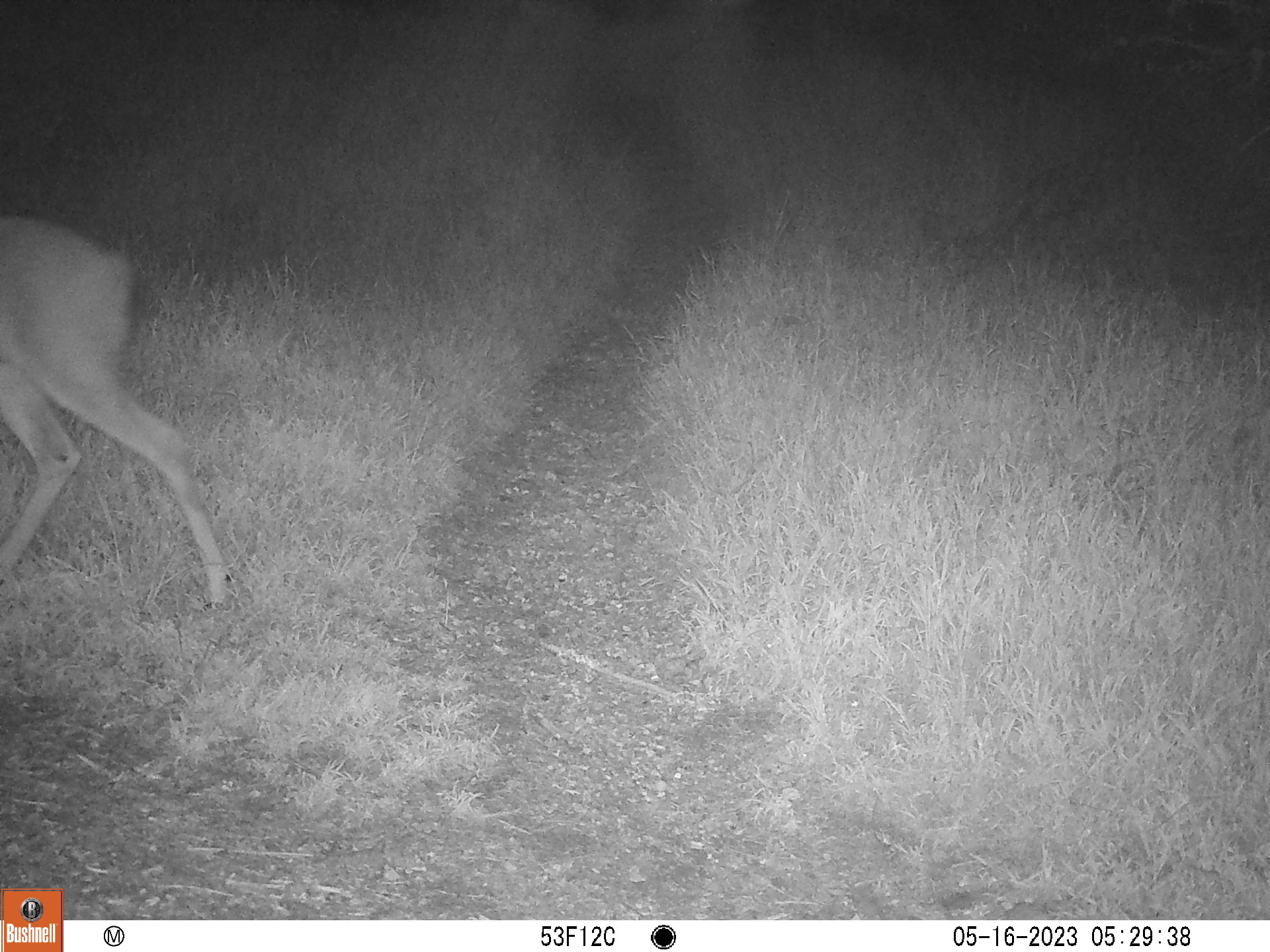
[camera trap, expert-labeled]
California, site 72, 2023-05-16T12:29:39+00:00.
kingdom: Animalia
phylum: Chordata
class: Mammalia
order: Artiodactyla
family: Cervidae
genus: Odocoileus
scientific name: Odocoileus hemionus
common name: mule deer